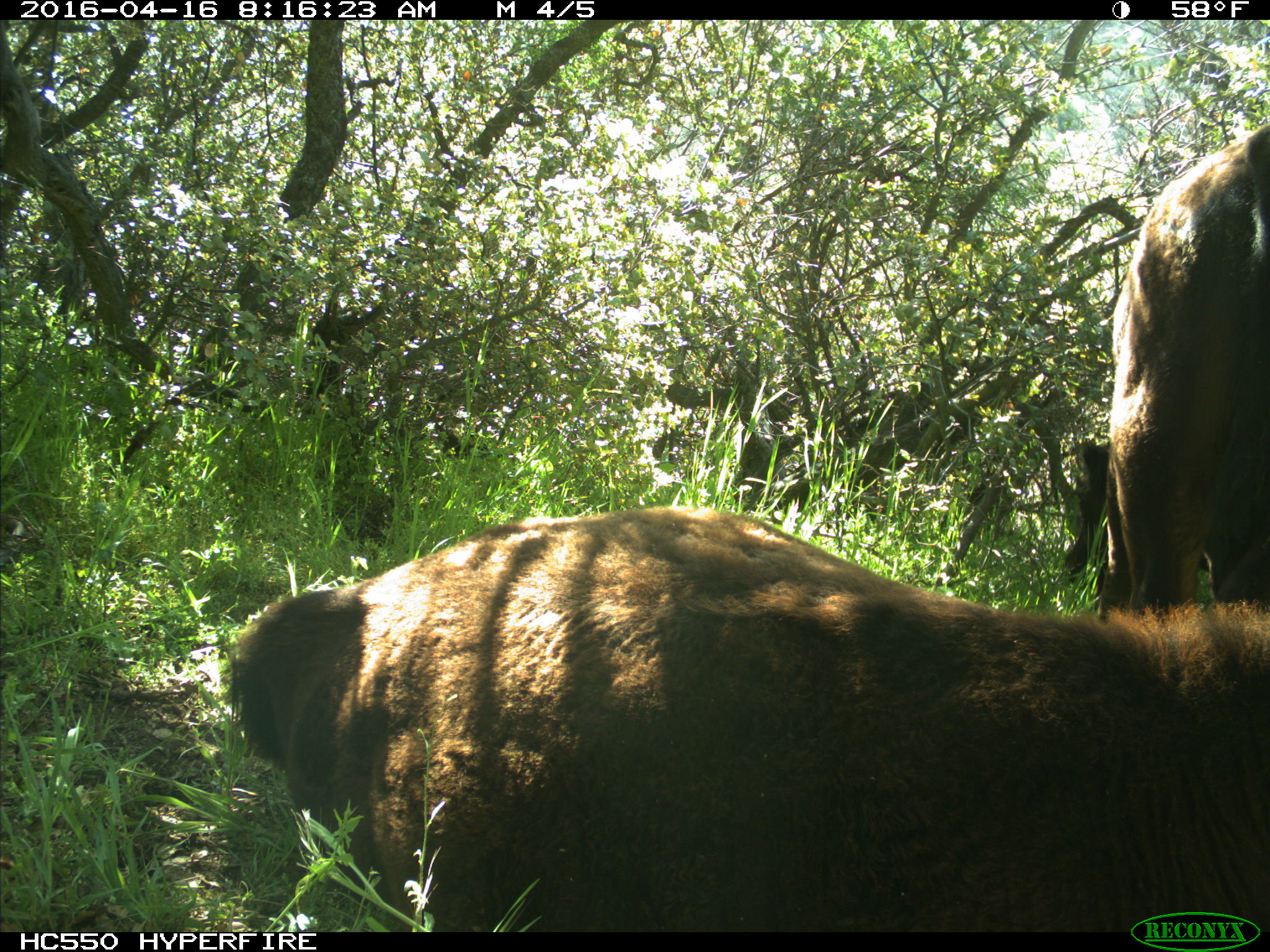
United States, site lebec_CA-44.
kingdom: Animalia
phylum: Chordata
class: Mammalia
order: Artiodactyla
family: Bovidae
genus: Bos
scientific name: Bos taurus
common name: domestic cow